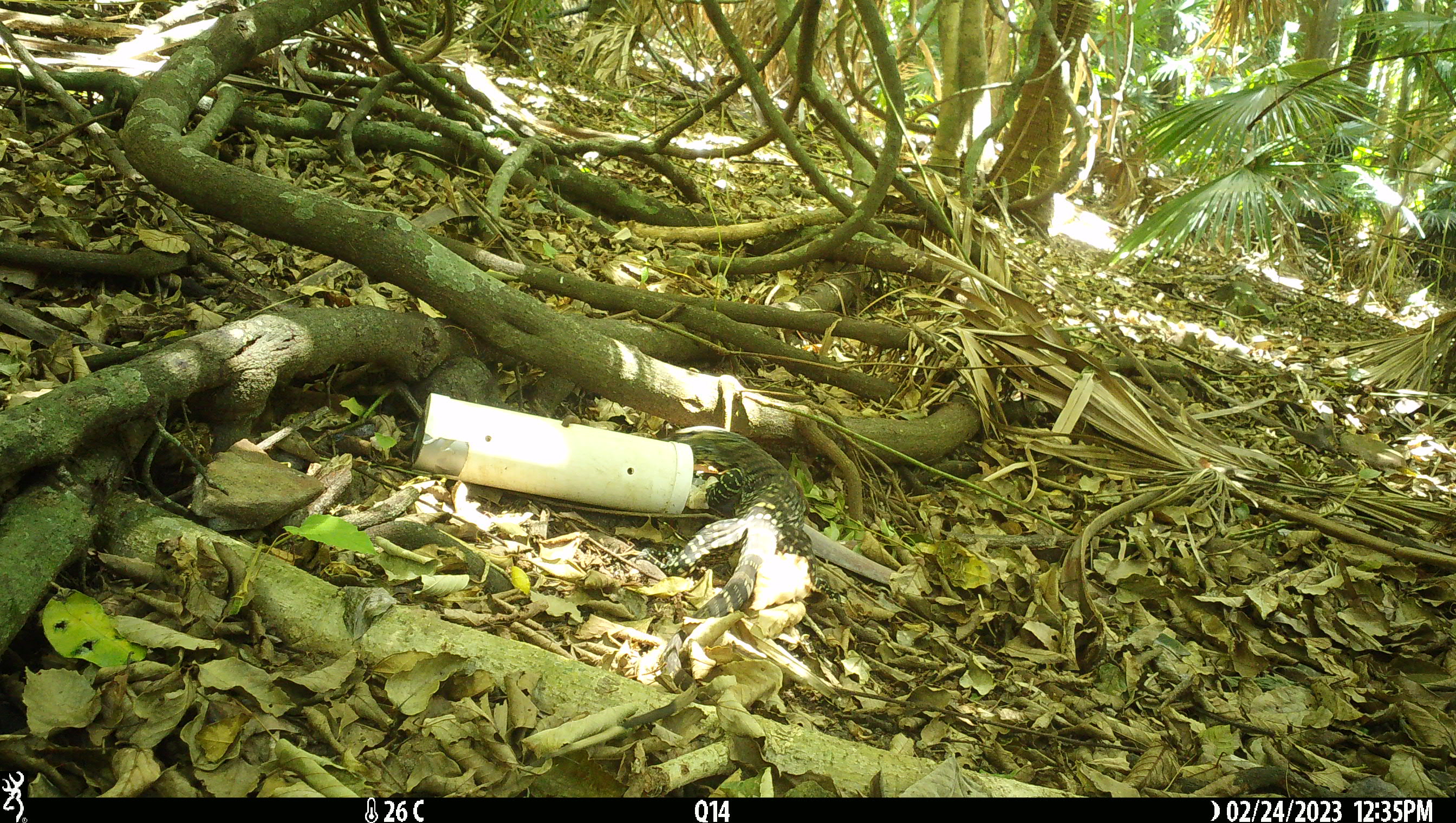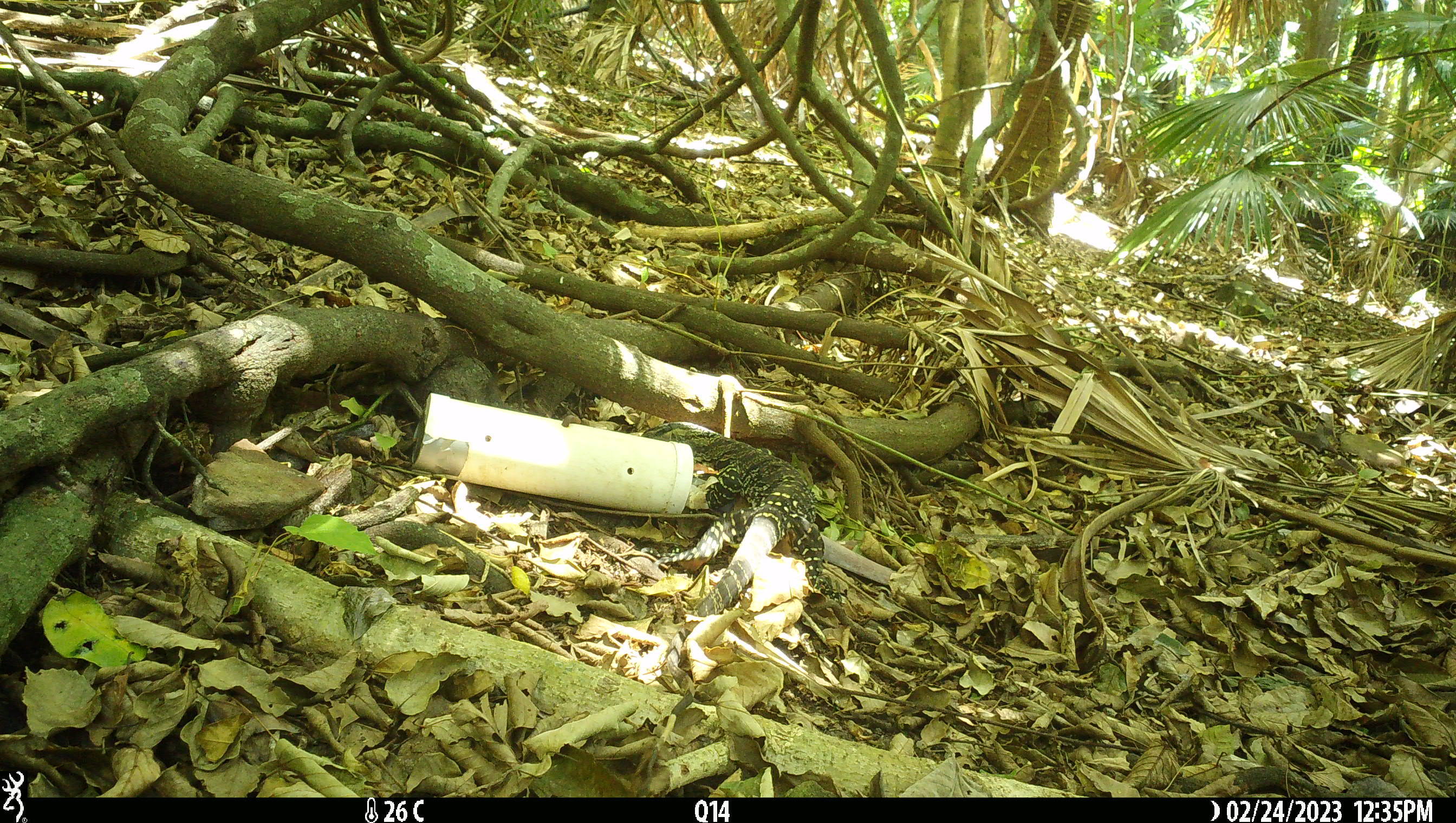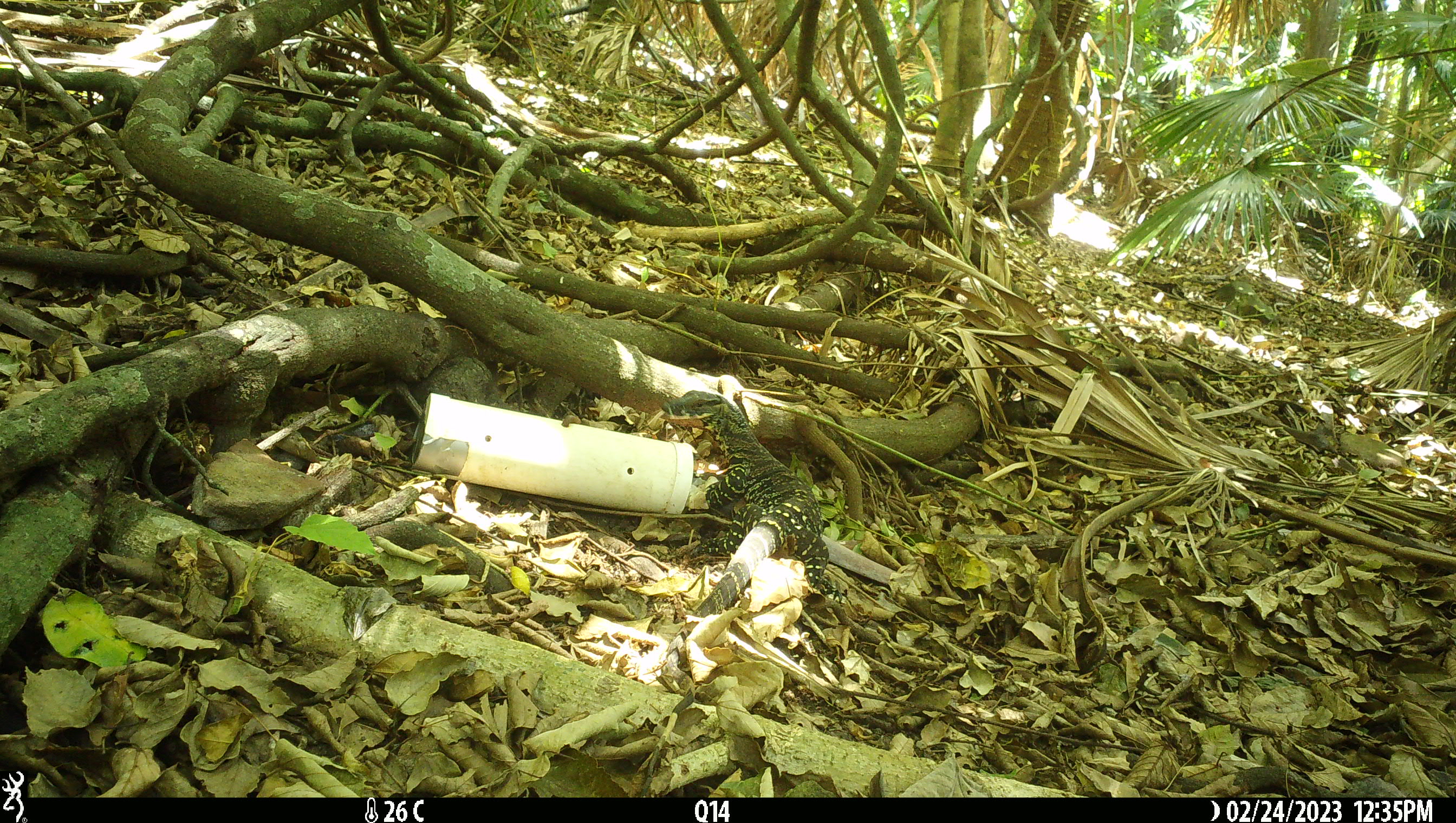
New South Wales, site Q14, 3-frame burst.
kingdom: Animalia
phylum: Chordata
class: Reptilia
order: Squamata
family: Varanidae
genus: Varanus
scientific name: Varanus varius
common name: lace monitor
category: goanna